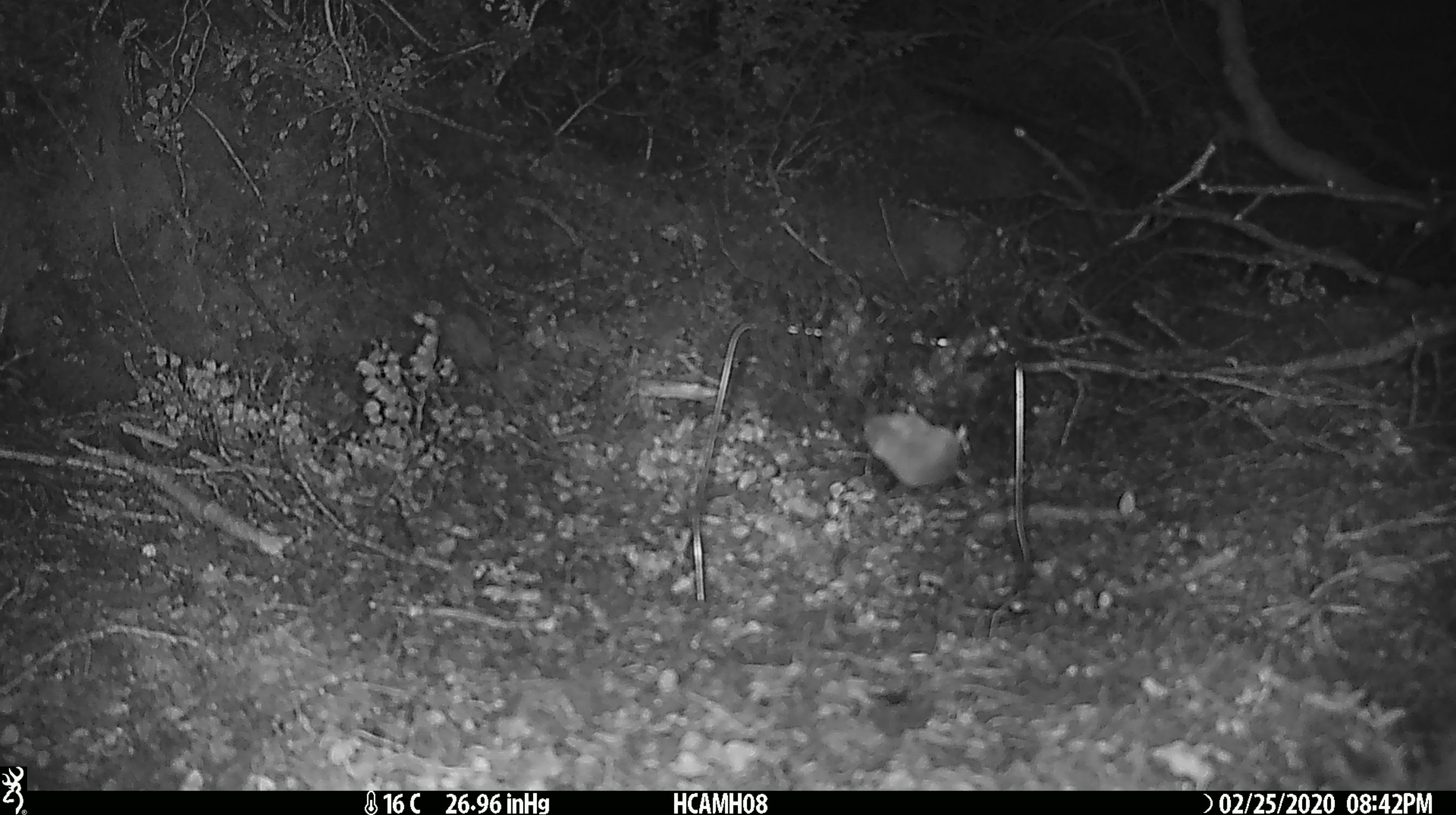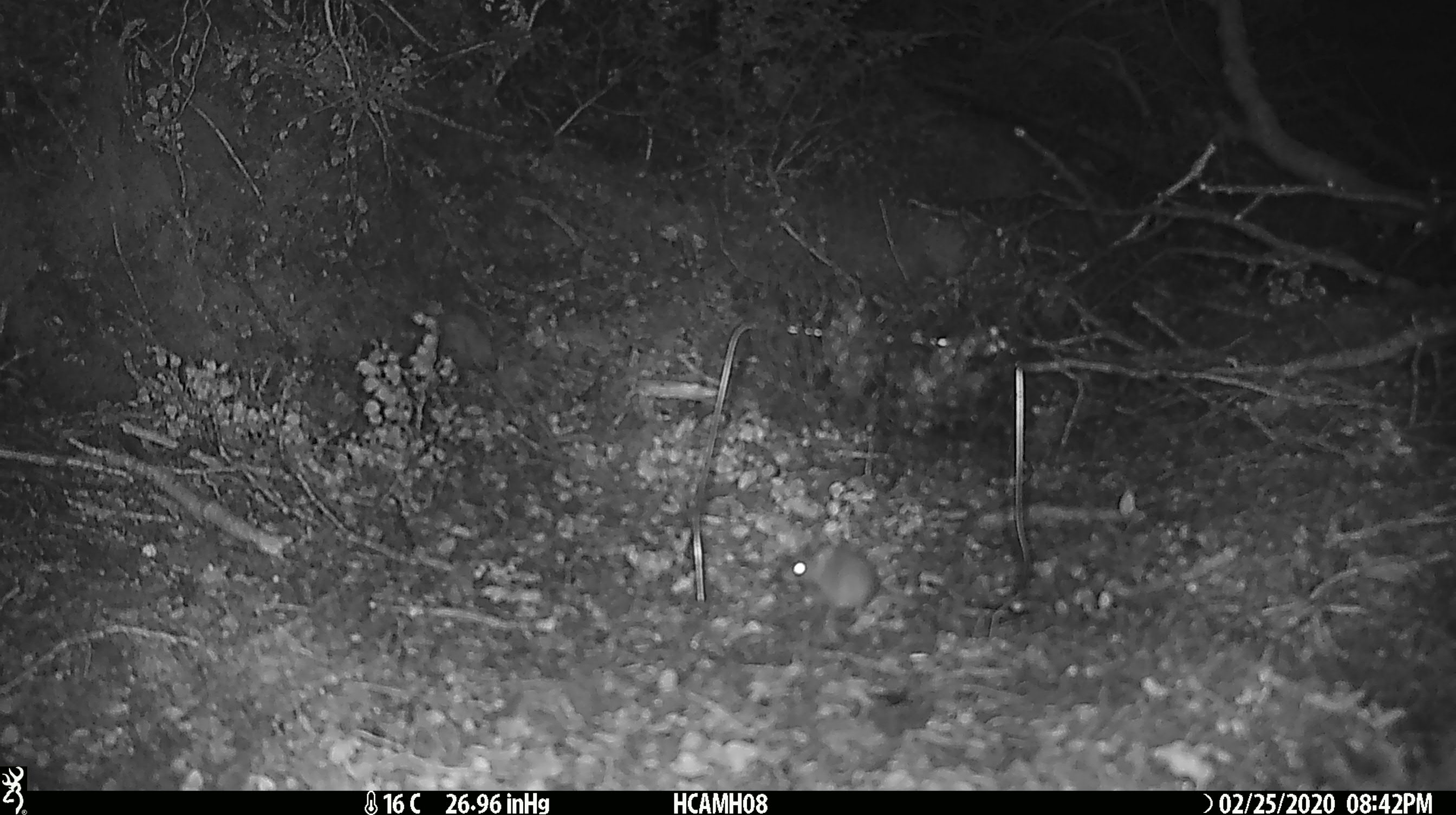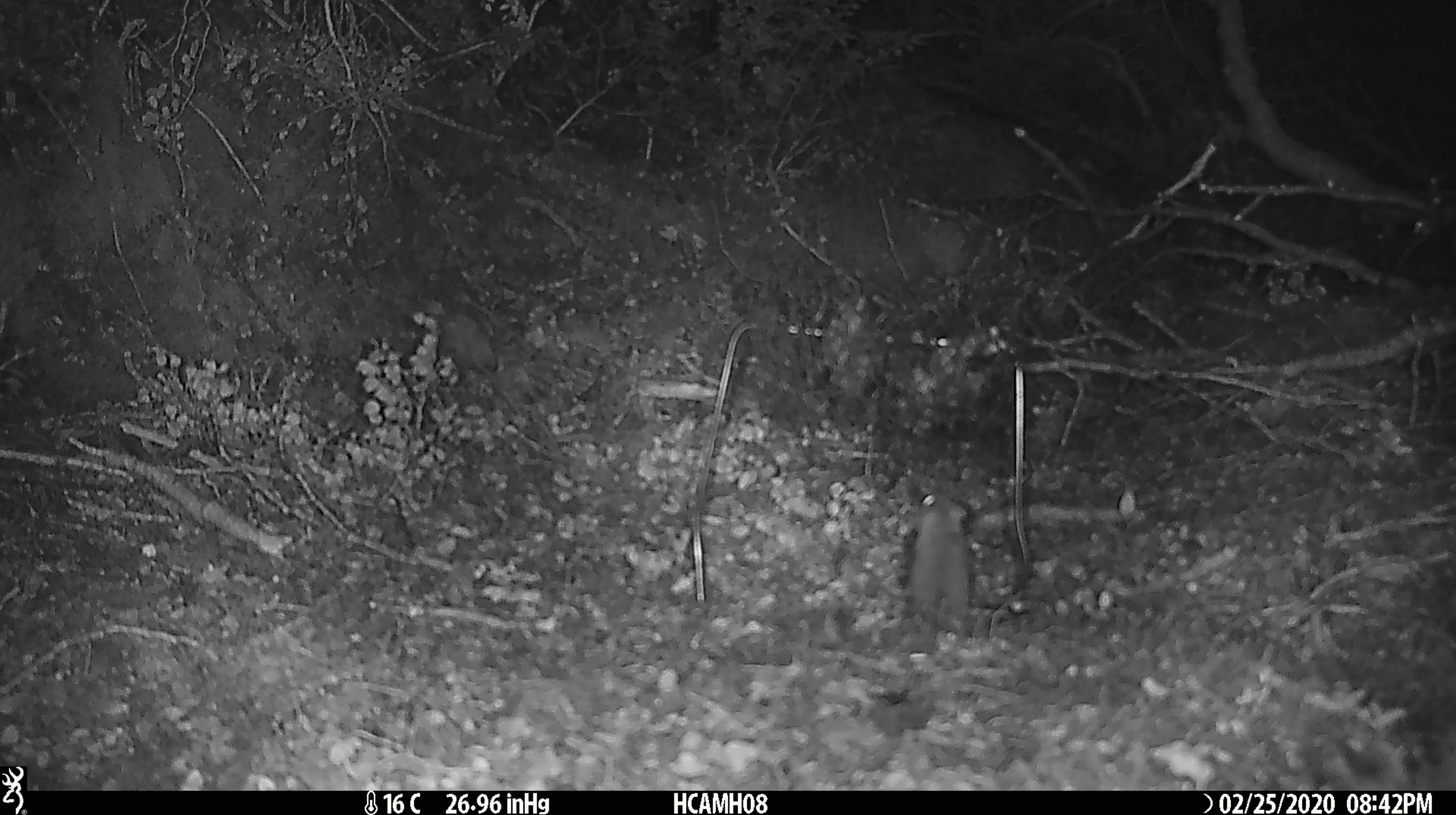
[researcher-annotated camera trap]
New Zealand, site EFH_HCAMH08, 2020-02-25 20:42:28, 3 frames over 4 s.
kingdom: Animalia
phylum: Chordata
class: Mammalia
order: Rodentia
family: Muridae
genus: Mus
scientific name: Mus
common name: mouse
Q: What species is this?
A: Mouse (Mus).